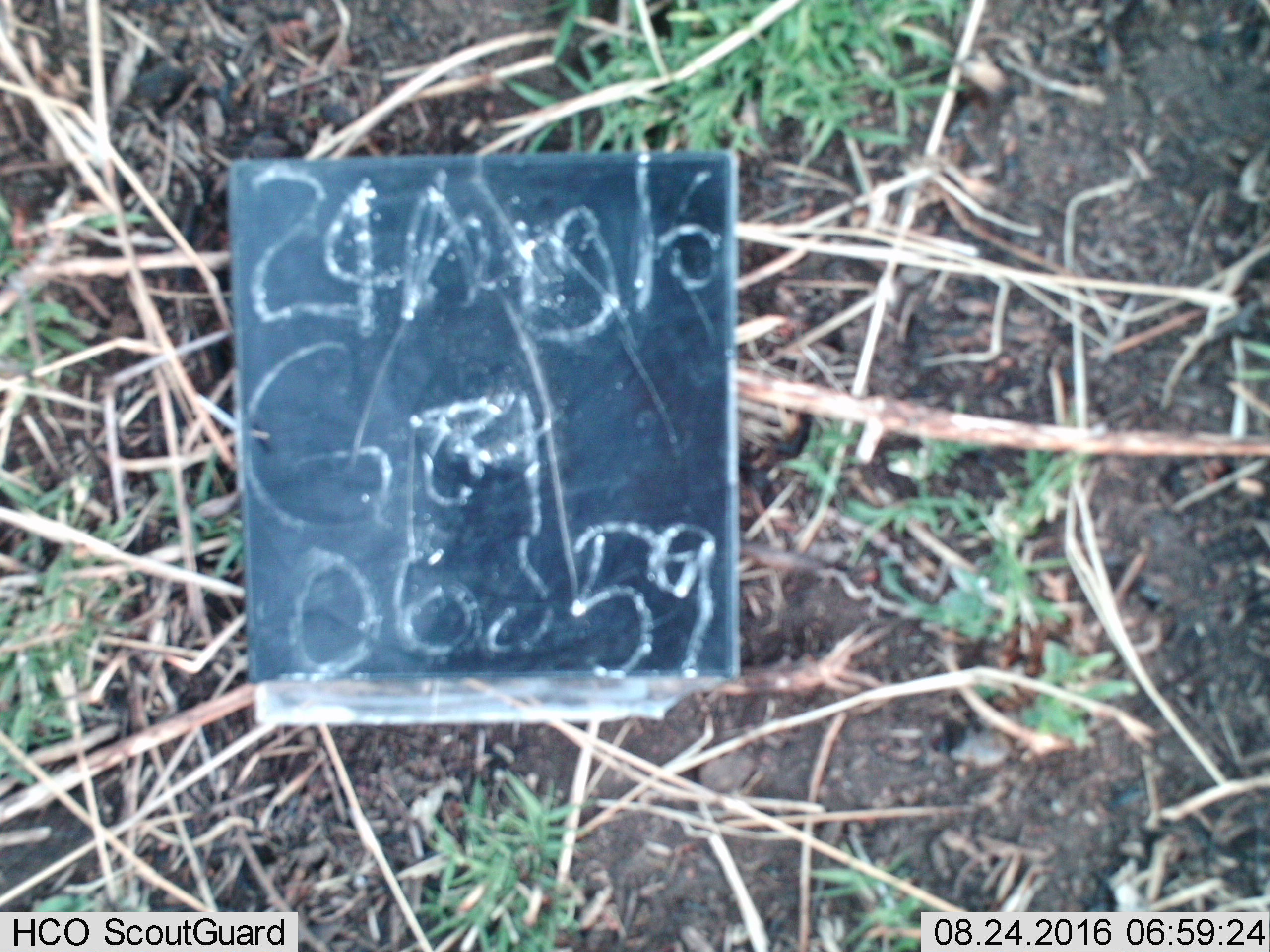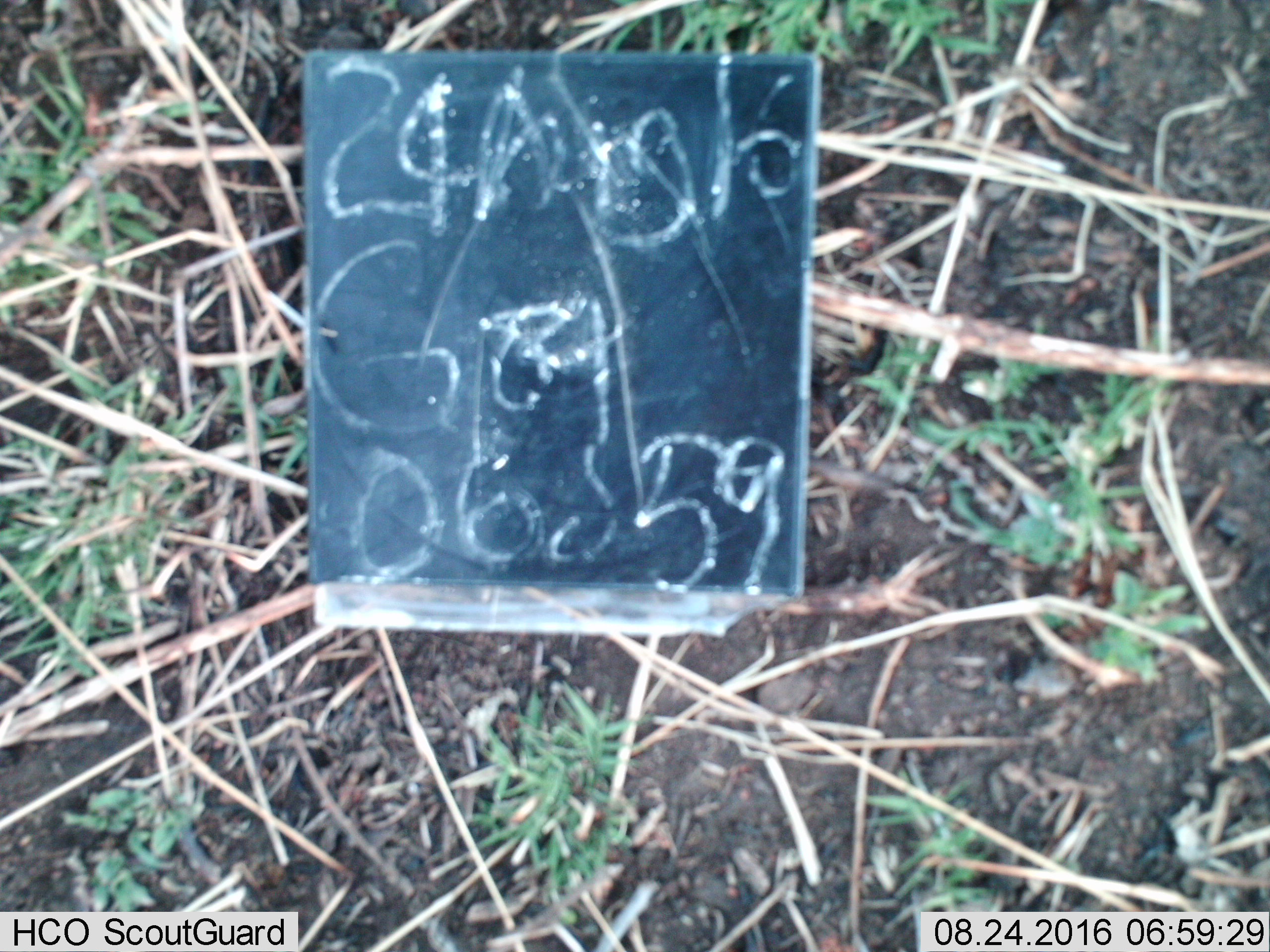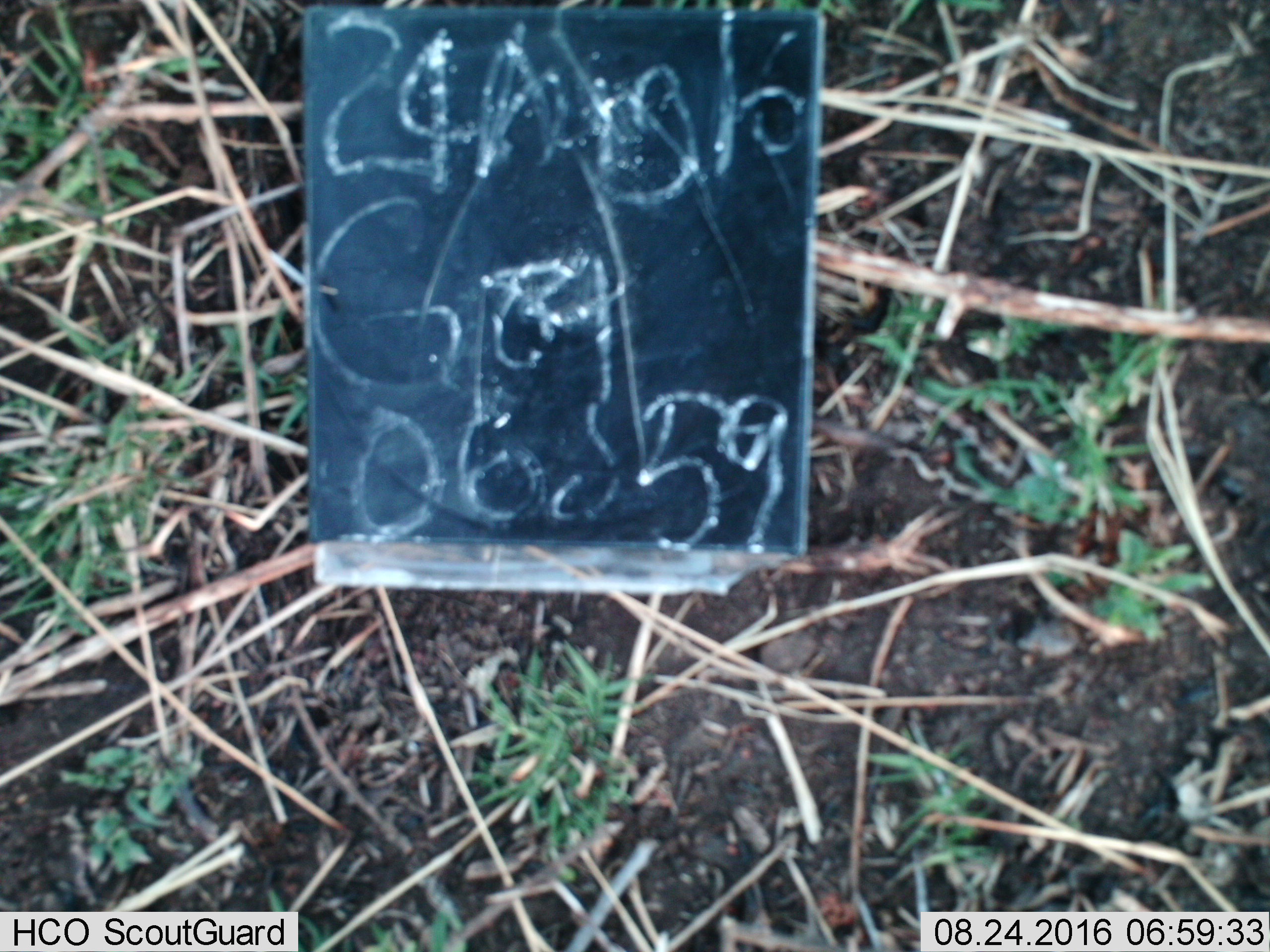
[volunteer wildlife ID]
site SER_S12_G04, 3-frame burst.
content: unidentified animal